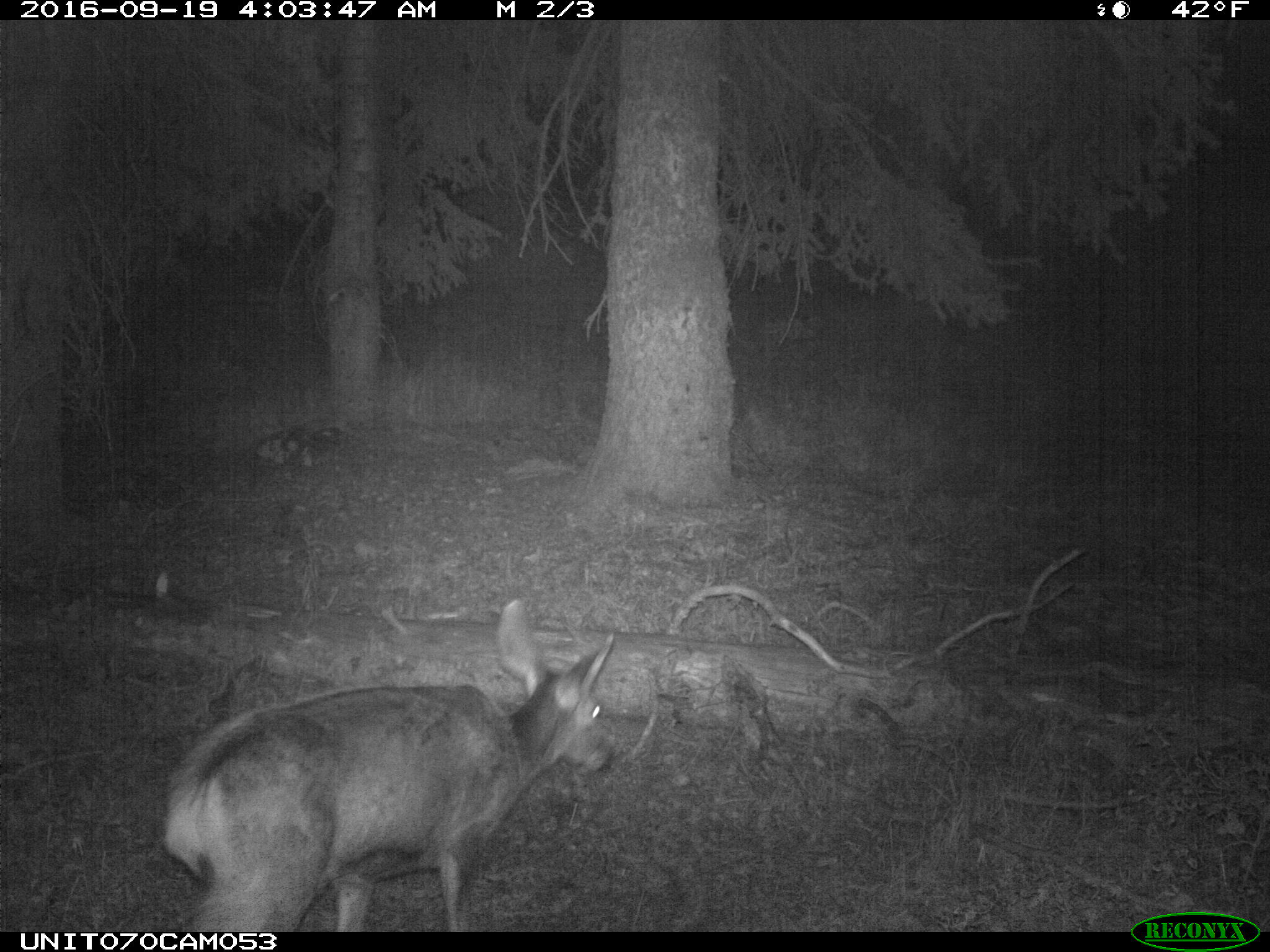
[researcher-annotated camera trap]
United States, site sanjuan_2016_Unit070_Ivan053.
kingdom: Animalia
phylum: Chordata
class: Mammalia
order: Artiodactyla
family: Cervidae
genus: Odocoileus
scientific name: Odocoileus hemionus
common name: mule deer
Odocoileus hemionus (mule deer).